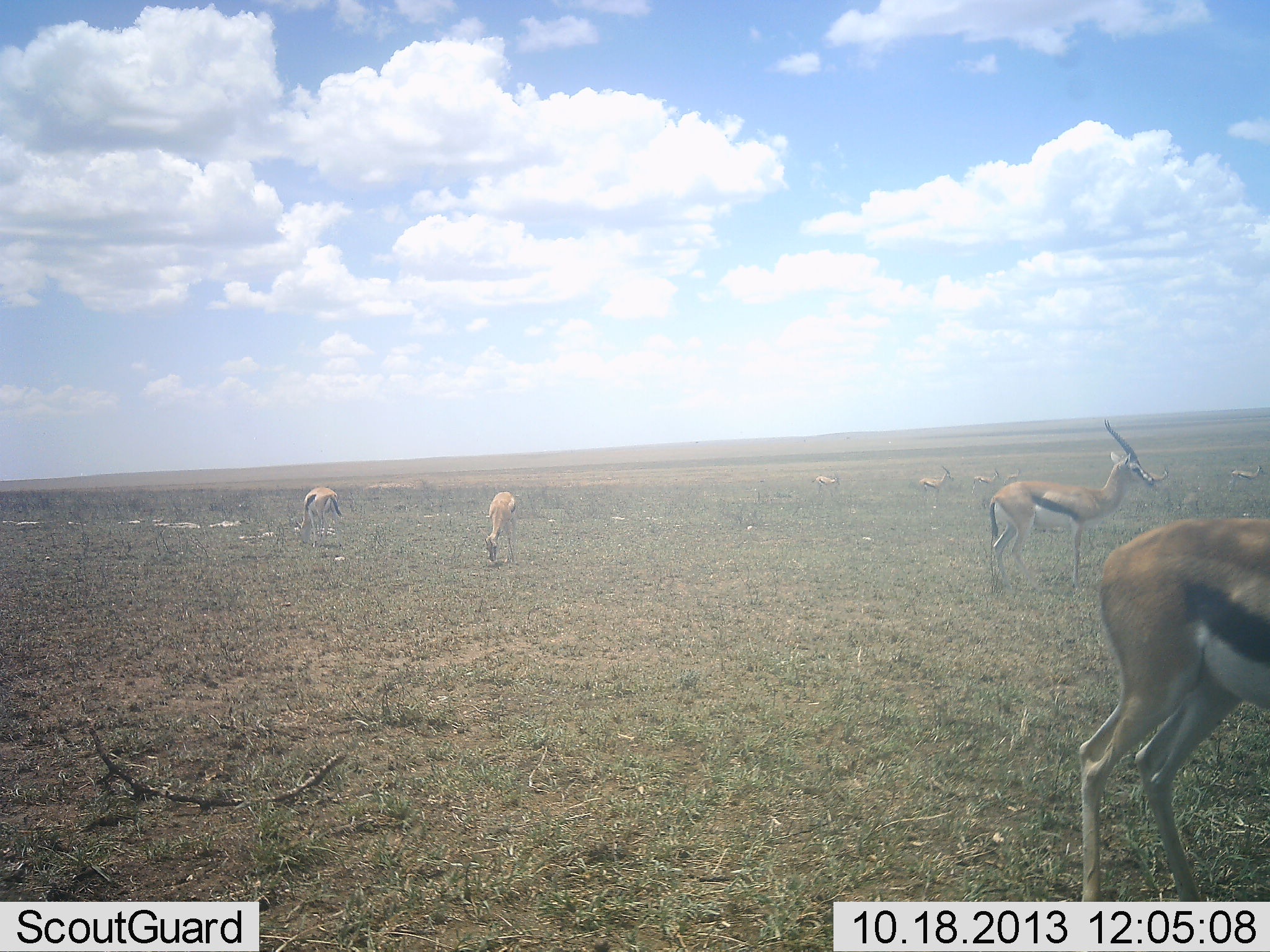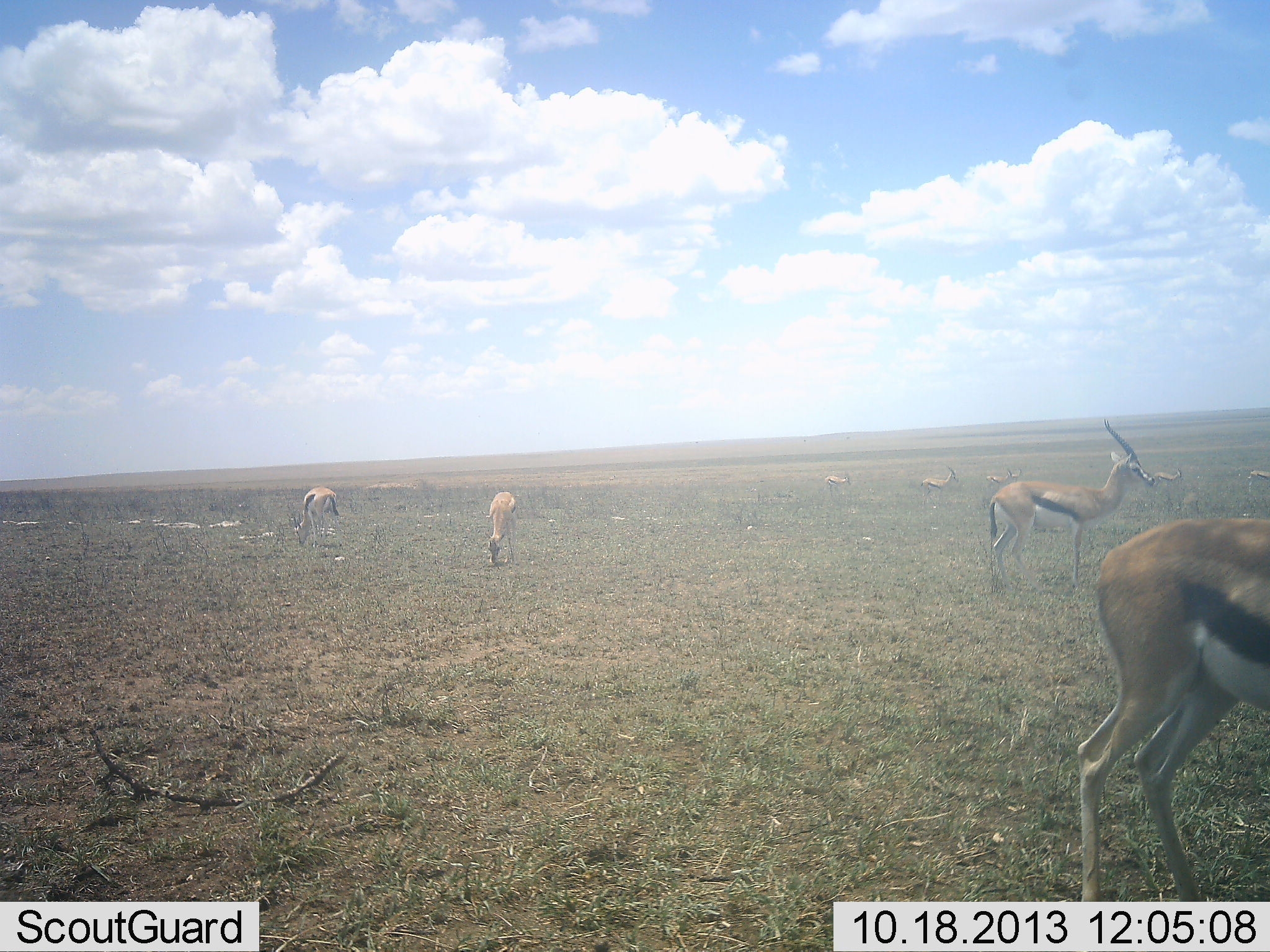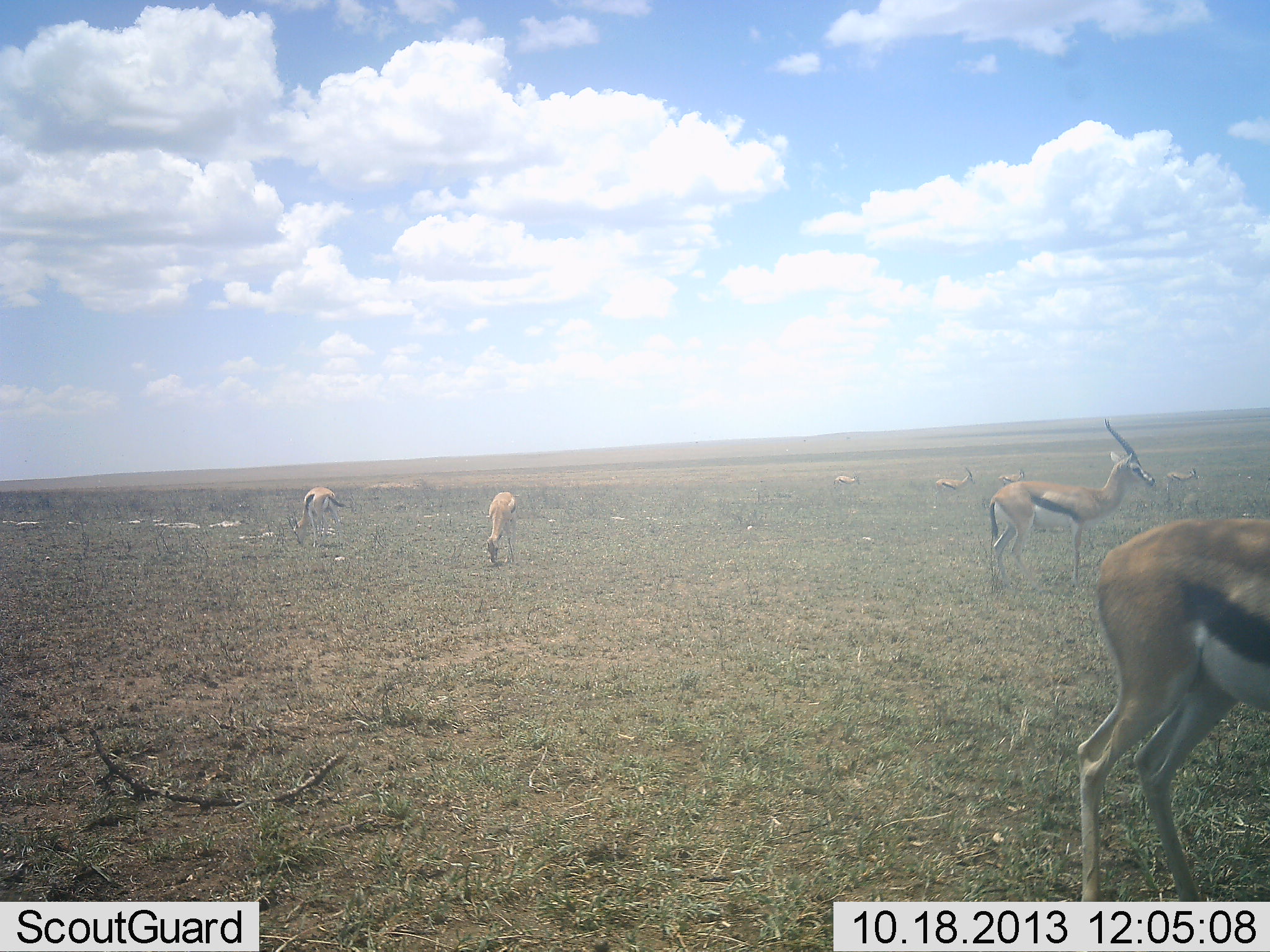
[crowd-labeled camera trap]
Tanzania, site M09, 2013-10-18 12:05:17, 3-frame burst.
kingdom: Animalia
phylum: Chordata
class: Mammalia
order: Artiodactyla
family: Bovidae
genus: Eudorcas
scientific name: Eudorcas thomsonii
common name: thomson's gazelle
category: gazellethomsons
Gazellethomsons (thomson's gazelle) (Eudorcas thomsonii), count 9. Behavior (volunteer vote fractions): standing 72%, resting 12%, moving 52%, interacting 4%. Young present (vote fraction): 0%. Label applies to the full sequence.